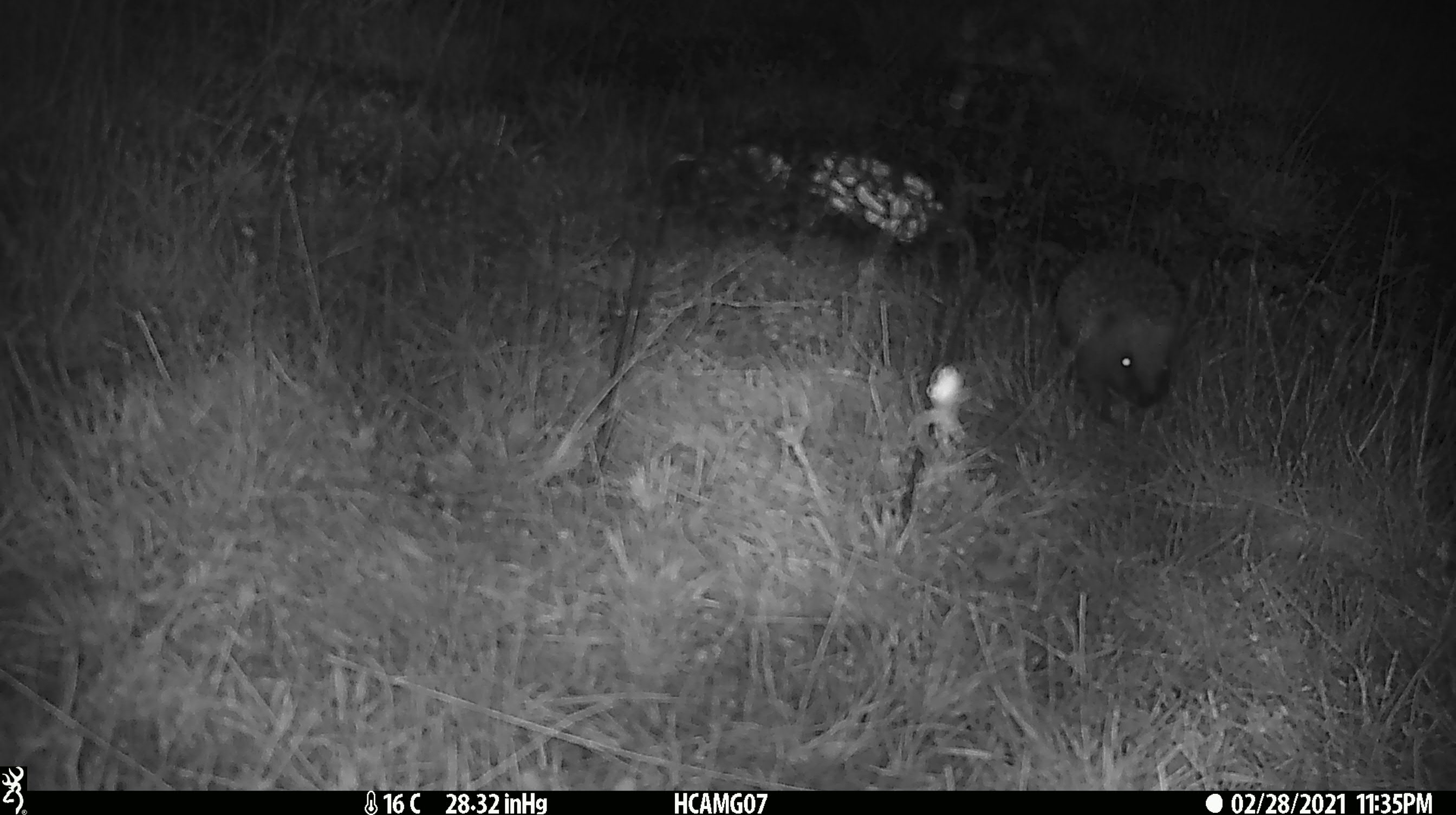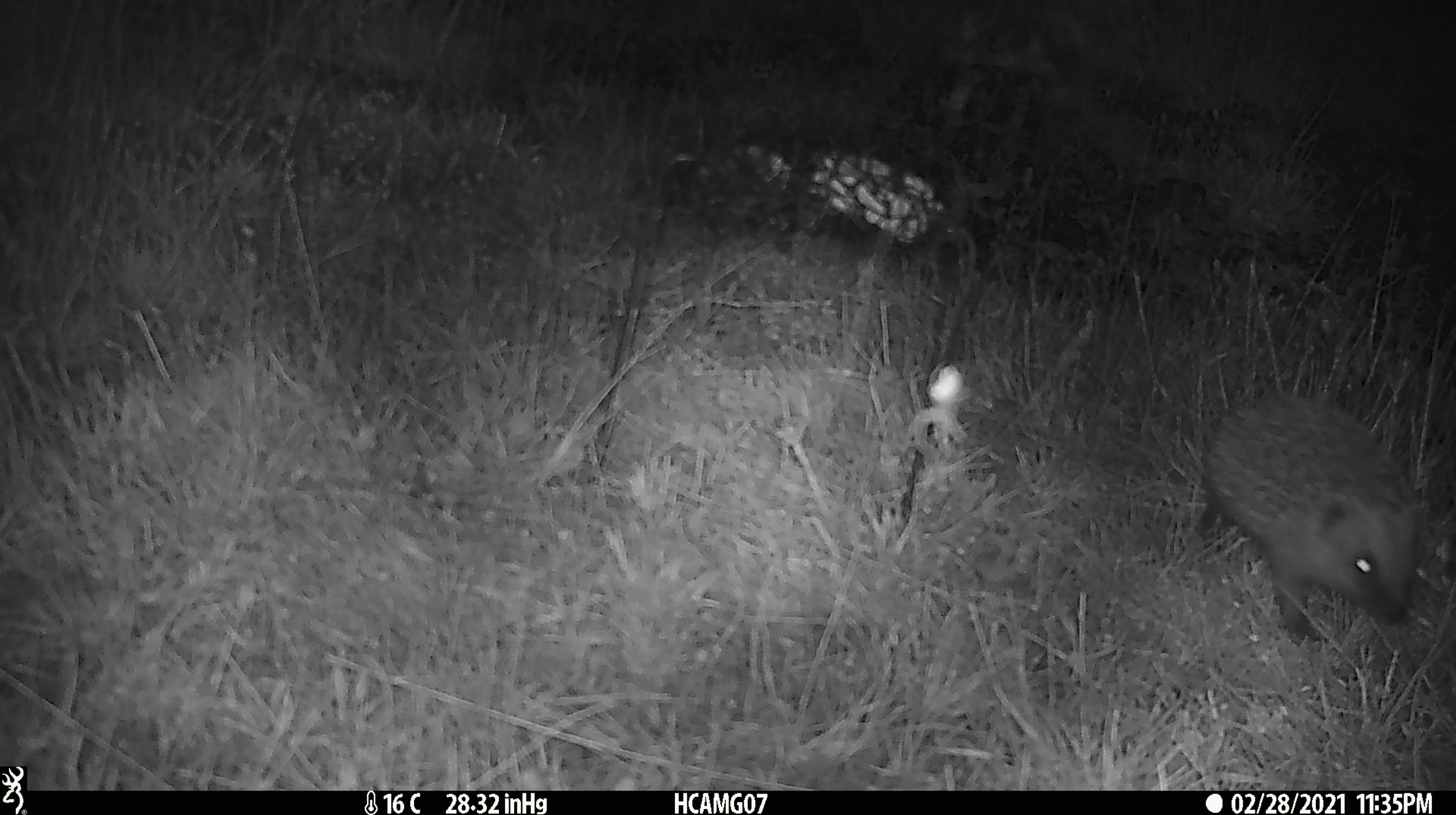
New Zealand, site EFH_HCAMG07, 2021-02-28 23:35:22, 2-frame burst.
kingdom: Animalia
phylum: Chordata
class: Mammalia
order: Eulipotyphla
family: Erinaceidae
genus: Erinaceus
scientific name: Erinaceus europaeus europaeus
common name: european hedgehog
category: hedgehog